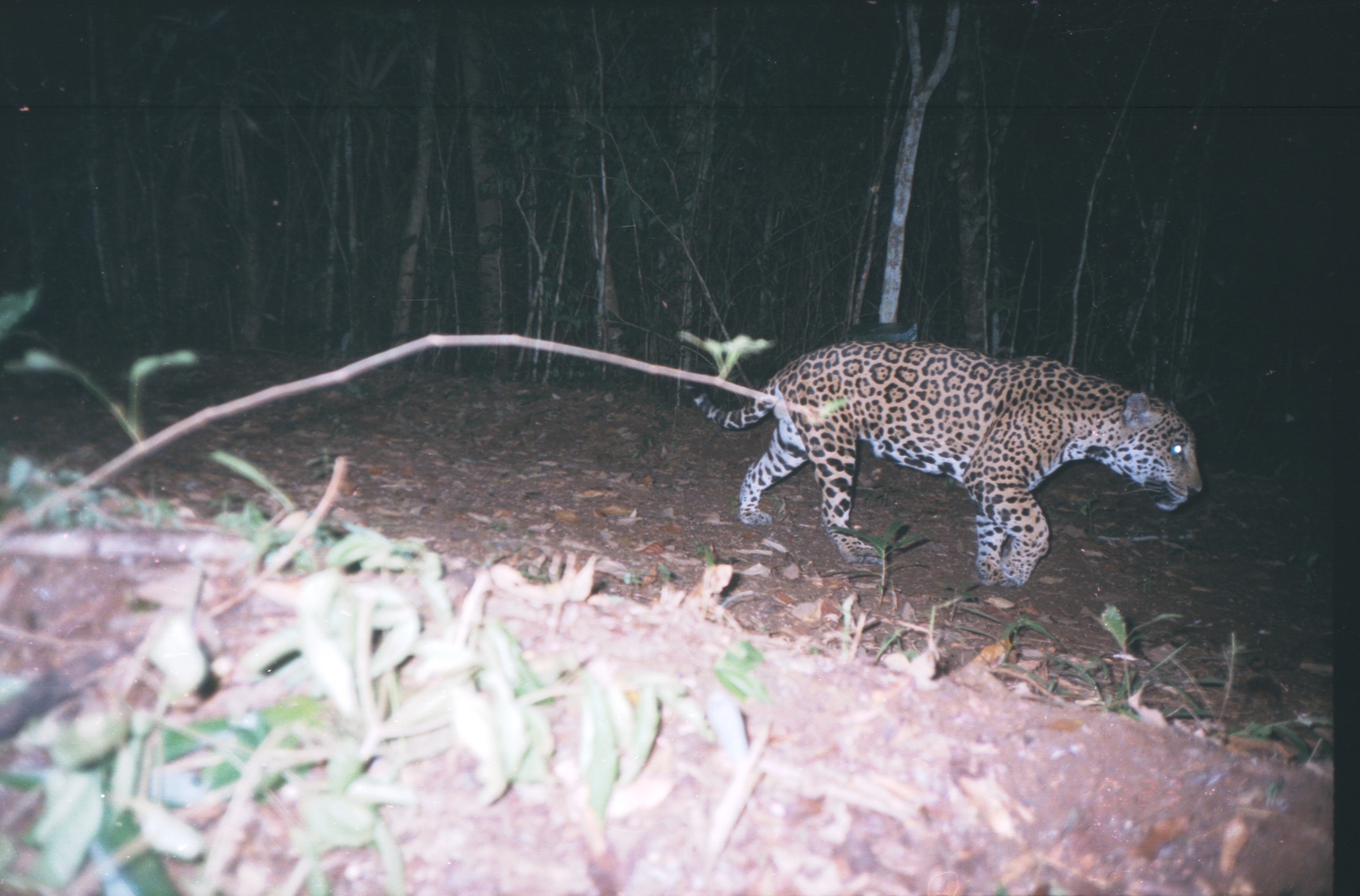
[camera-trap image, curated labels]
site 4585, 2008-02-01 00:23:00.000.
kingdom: Animalia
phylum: Chordata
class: Mammalia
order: Carnivora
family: Felidae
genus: Panthera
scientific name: Panthera onca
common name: jaguar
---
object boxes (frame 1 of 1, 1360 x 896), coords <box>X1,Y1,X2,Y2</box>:
panthera onca: <box>682,337,1203,585</box>